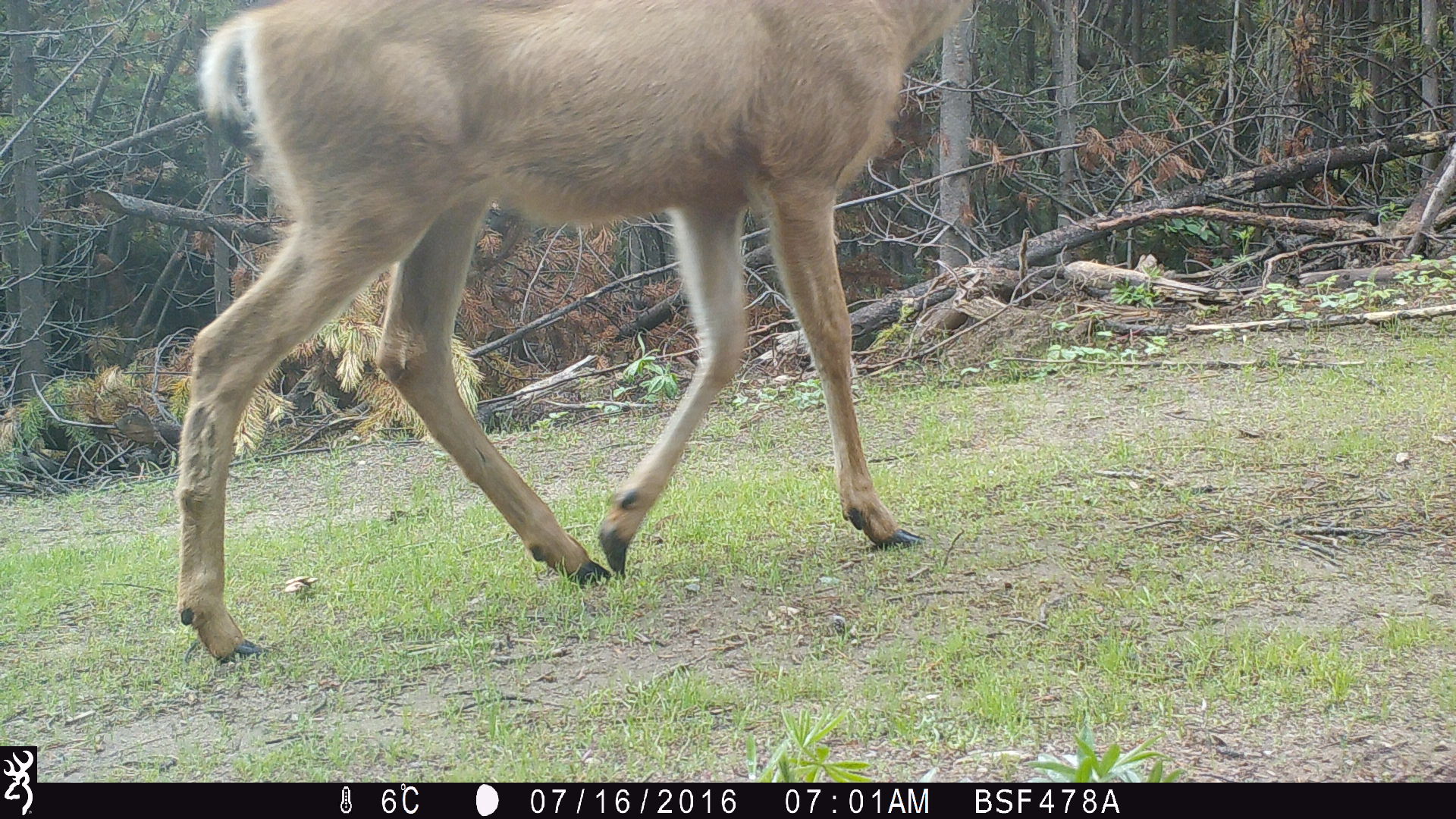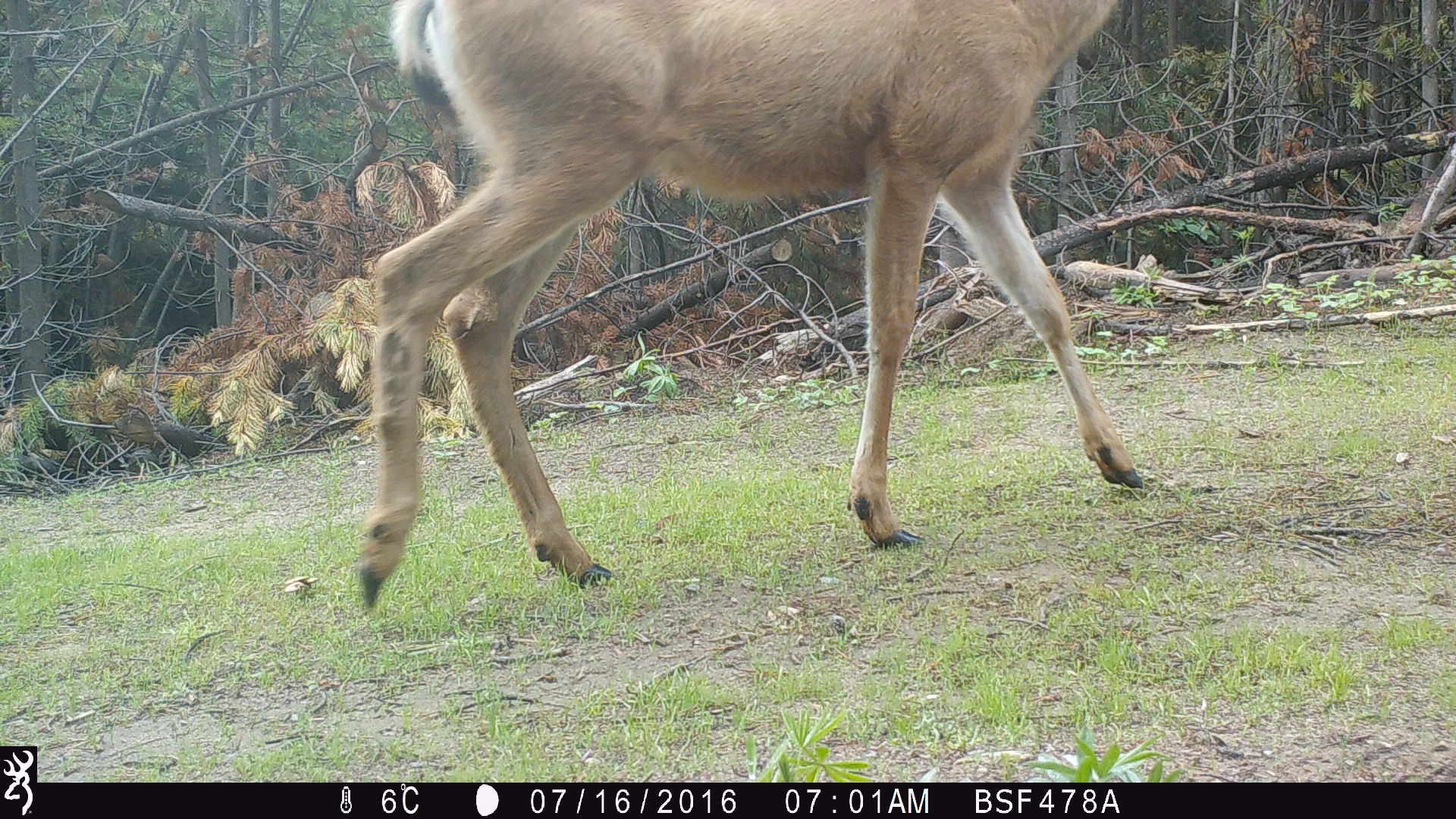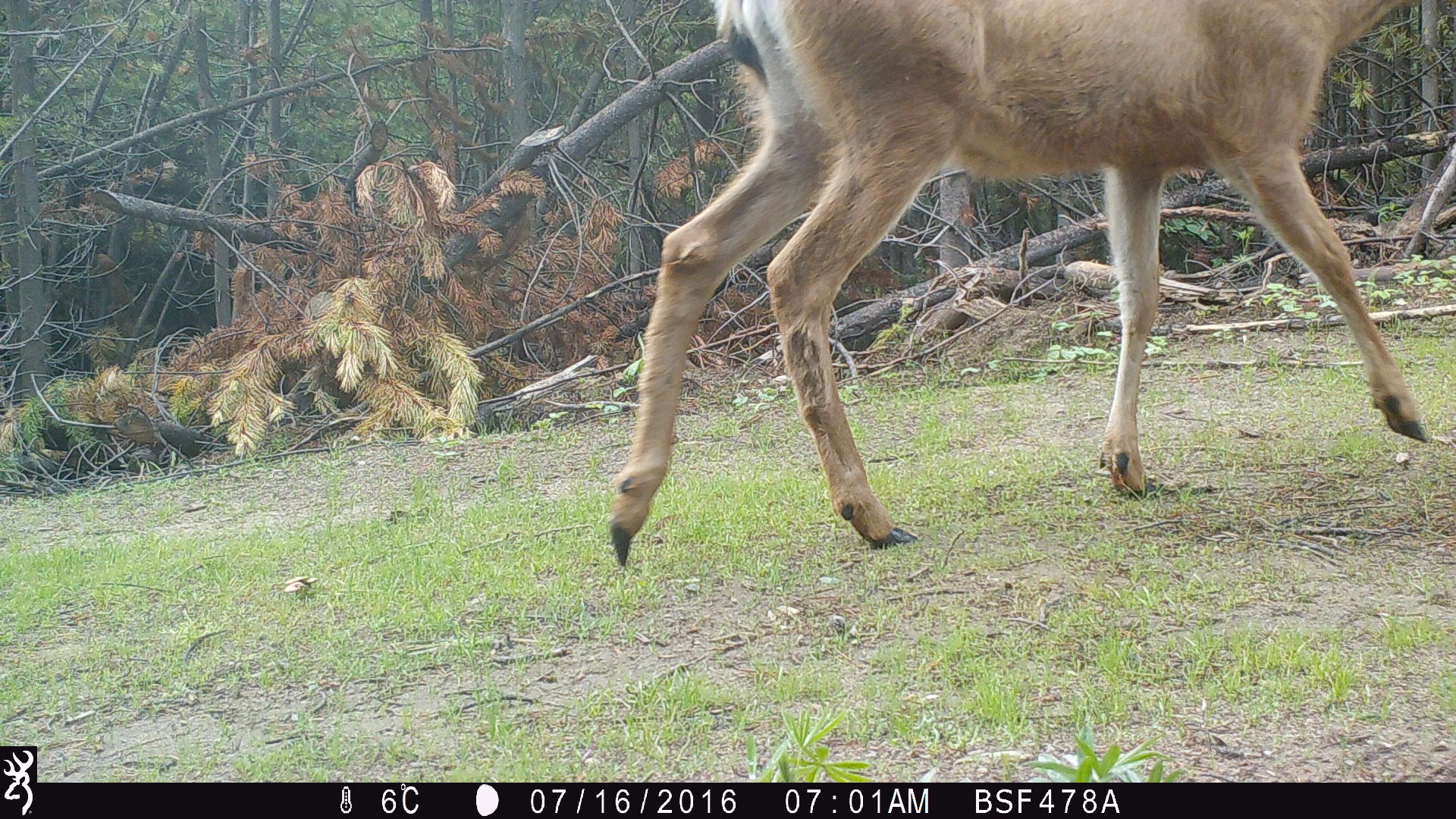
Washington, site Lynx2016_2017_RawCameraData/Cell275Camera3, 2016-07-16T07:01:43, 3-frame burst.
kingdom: Animalia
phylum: Chordata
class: Mammalia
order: Artiodactyla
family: Cervidae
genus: Odocoileus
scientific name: Odocoileus hemionus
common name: mule deer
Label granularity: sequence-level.